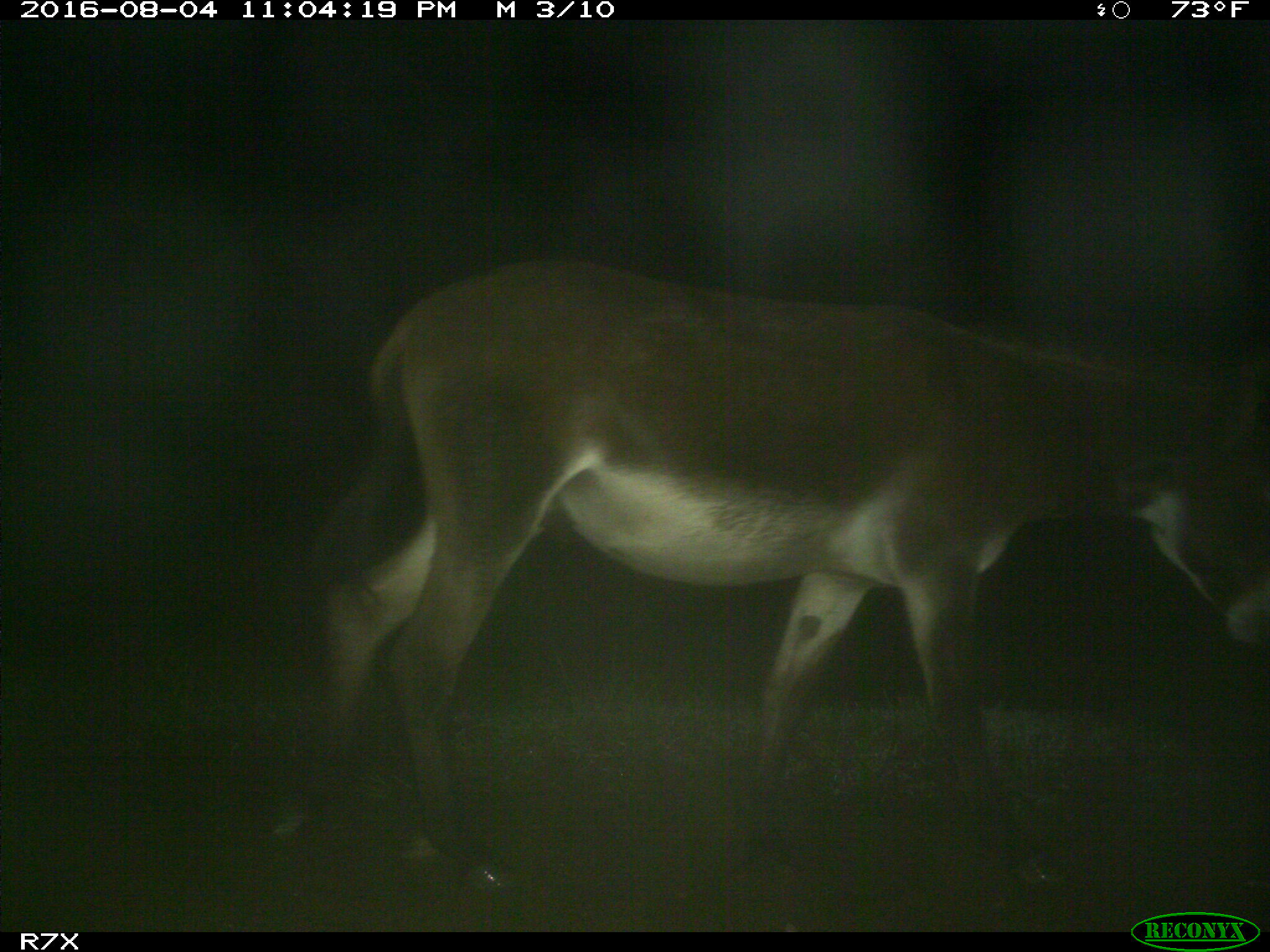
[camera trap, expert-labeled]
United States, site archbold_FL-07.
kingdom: Animalia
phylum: Chordata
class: Mammalia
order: Perissodactyla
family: Equidae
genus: Equus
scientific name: Equus africanus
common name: african wild ass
Equus africanus (african wild ass).